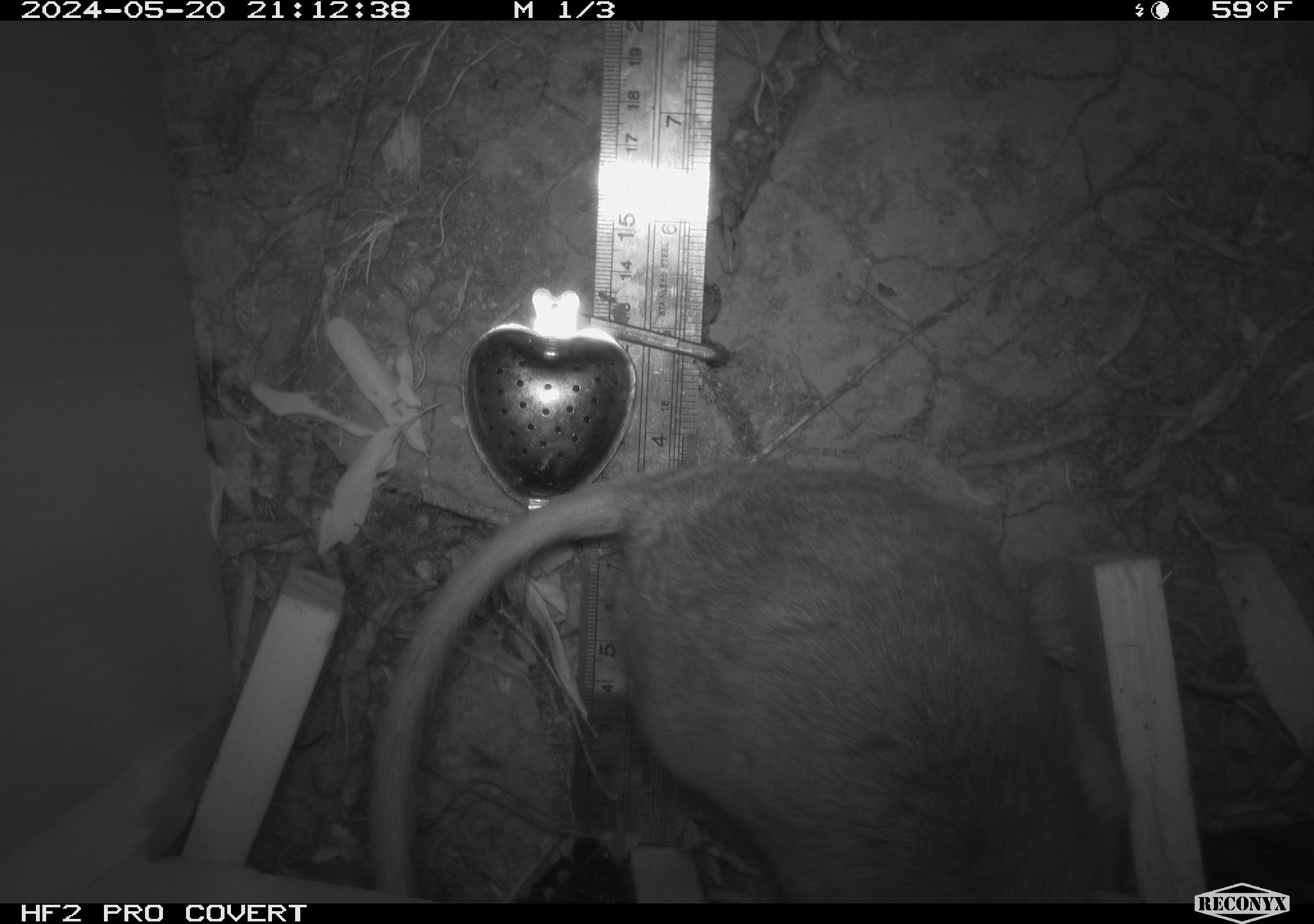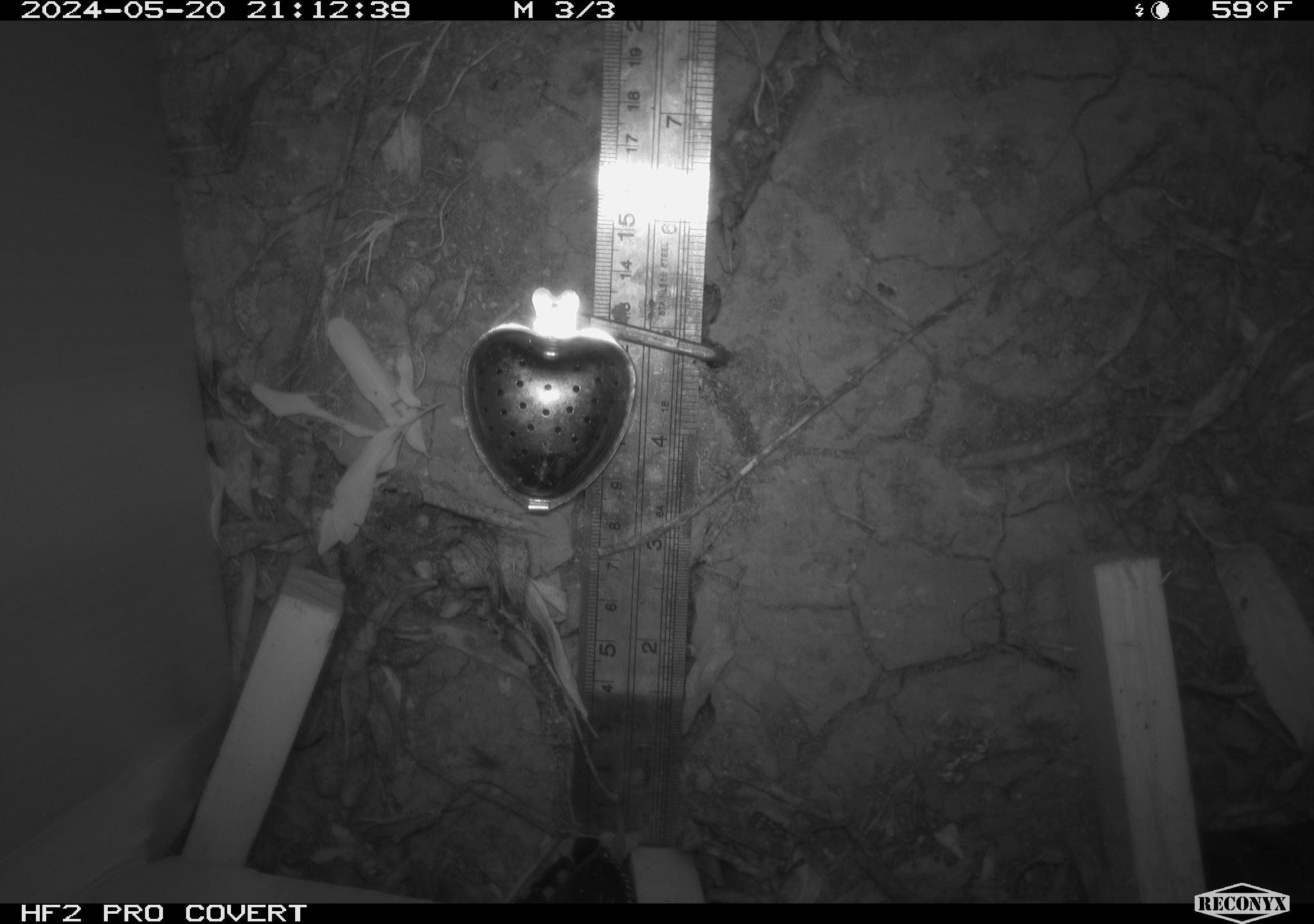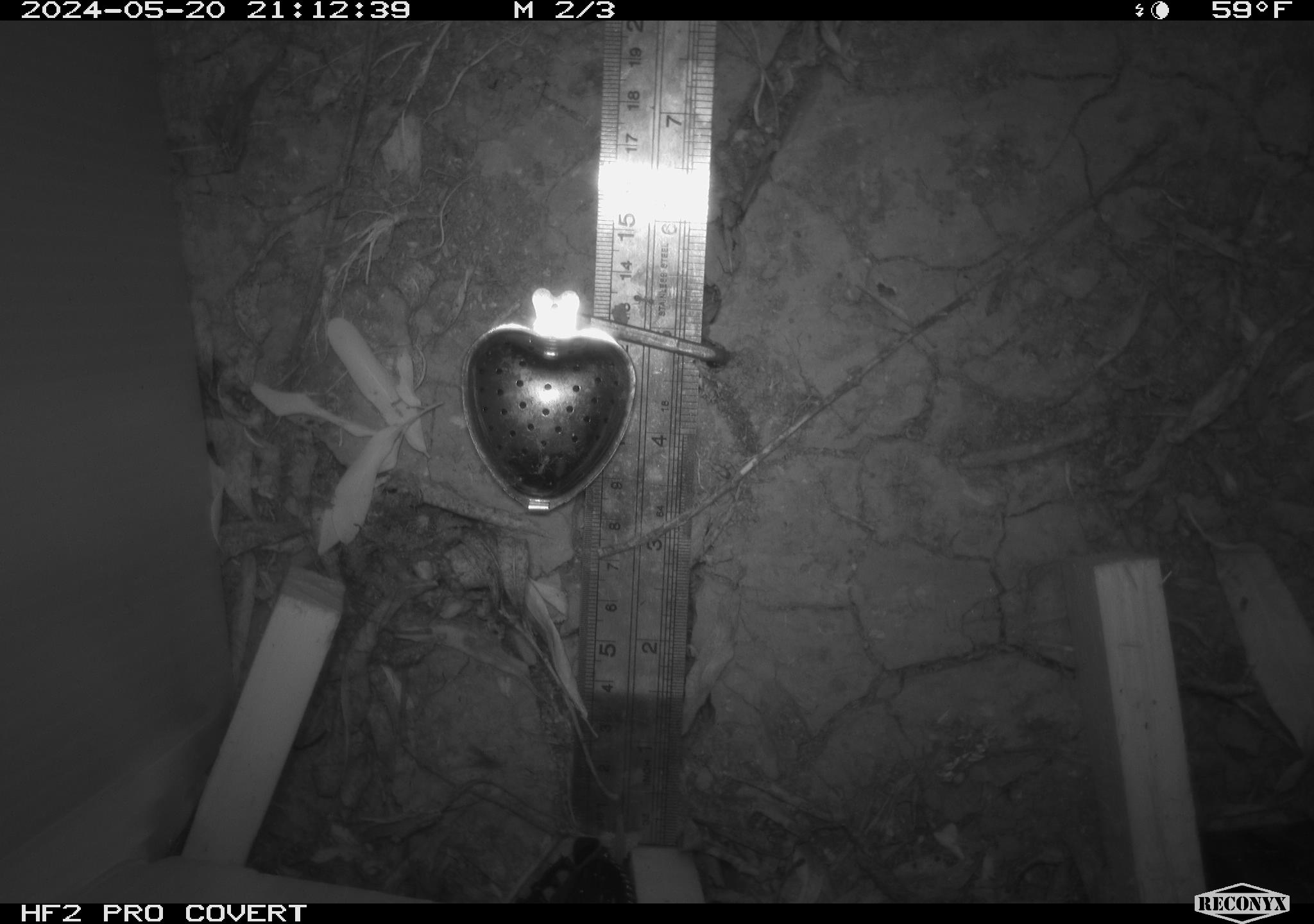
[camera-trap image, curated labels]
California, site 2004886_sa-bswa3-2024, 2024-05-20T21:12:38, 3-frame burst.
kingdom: Animalia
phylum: Chordata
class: Mammalia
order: Rodentia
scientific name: Rodentia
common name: woodrat or rat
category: woodrat or rat species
Woodrat or rat species (woodrat or rat) (Rodentia).